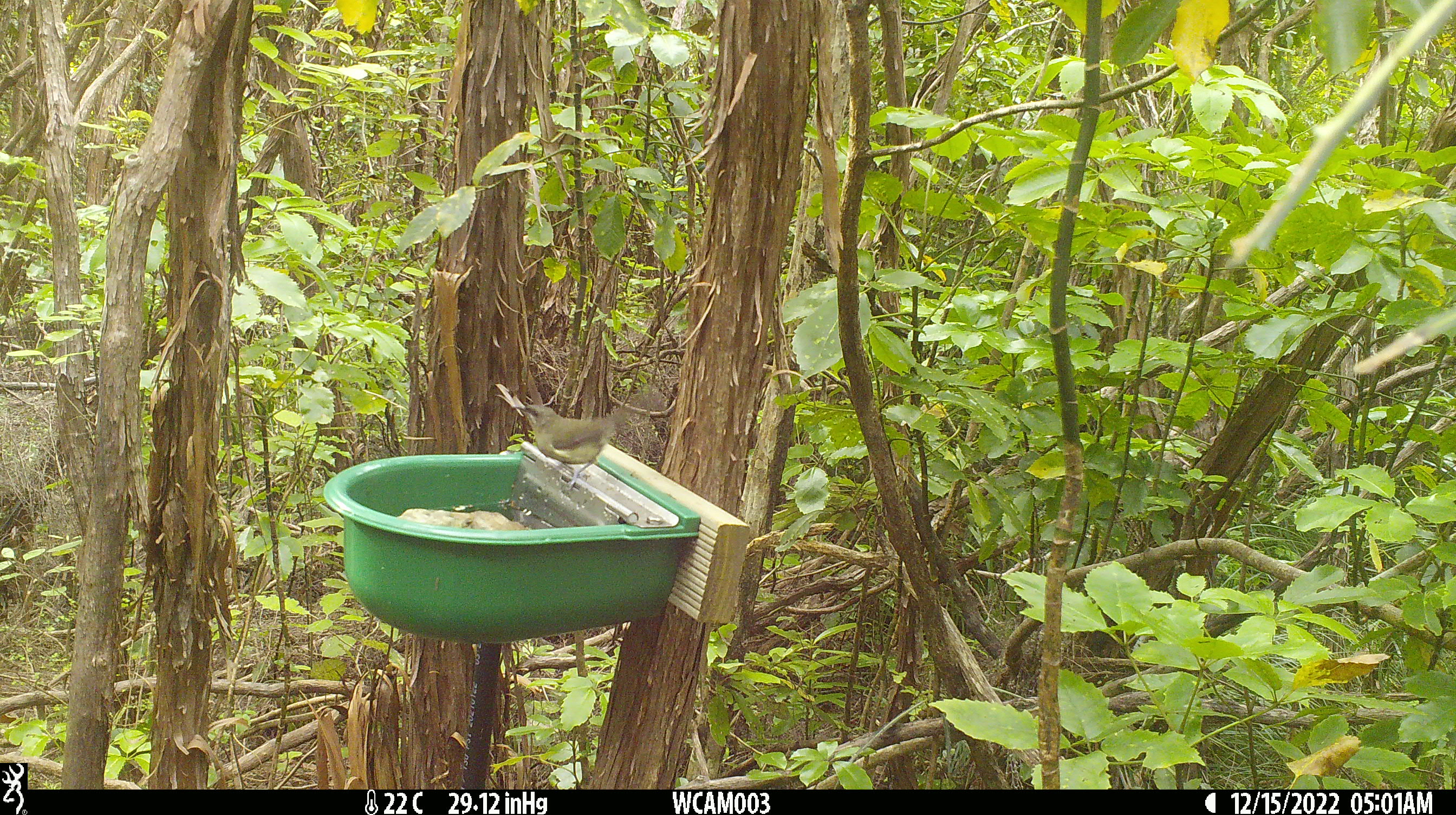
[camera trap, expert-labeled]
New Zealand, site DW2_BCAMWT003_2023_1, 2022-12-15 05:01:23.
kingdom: Animalia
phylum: Chordata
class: Aves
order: Passeriformes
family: Meliphagidae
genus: Anthornis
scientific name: Anthornis melanura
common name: new zealand bellbird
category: bellbird